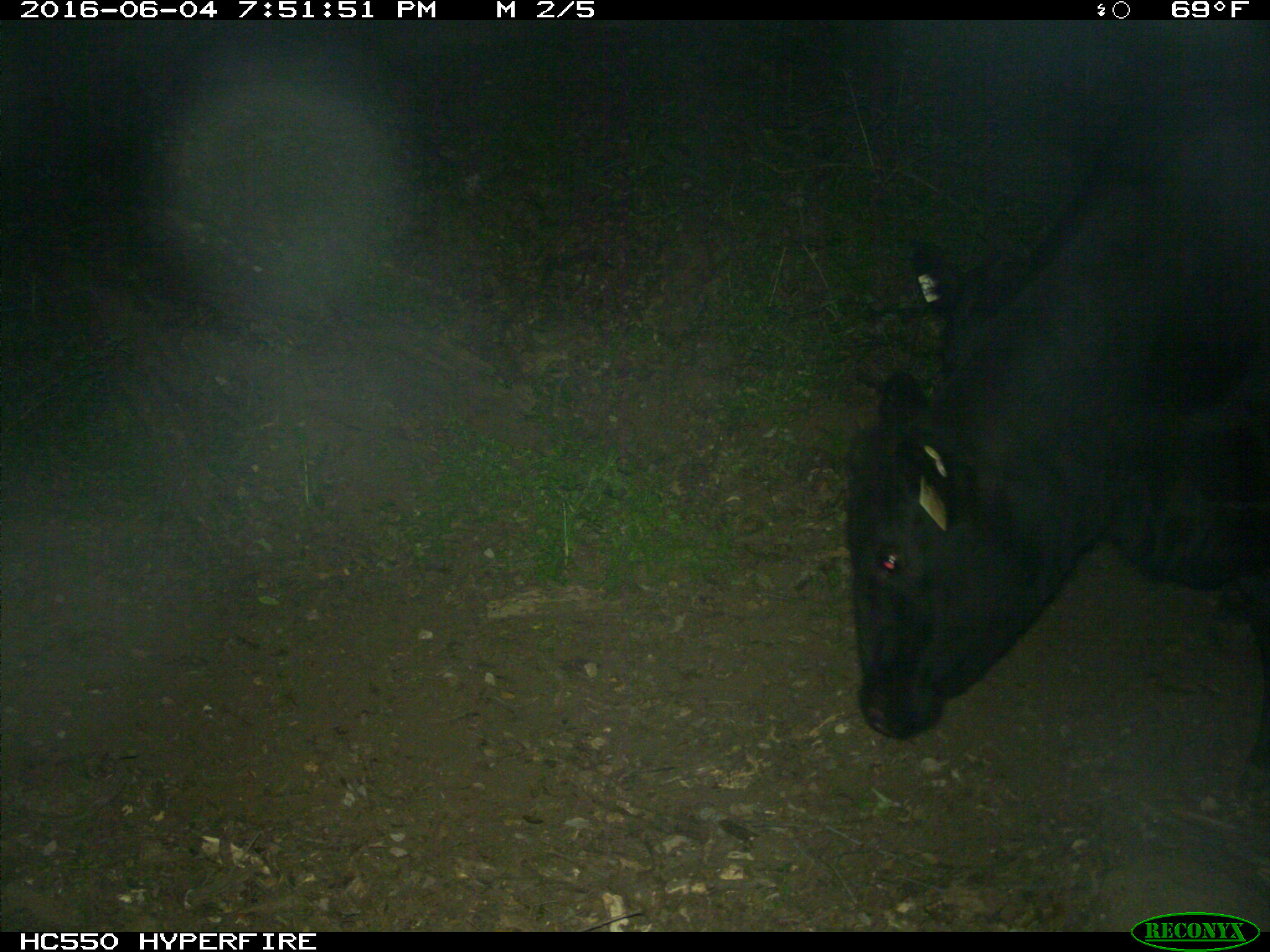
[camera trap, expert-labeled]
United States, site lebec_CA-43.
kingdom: Animalia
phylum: Chordata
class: Mammalia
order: Artiodactyla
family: Bovidae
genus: Bos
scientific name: Bos taurus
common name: domestic cow